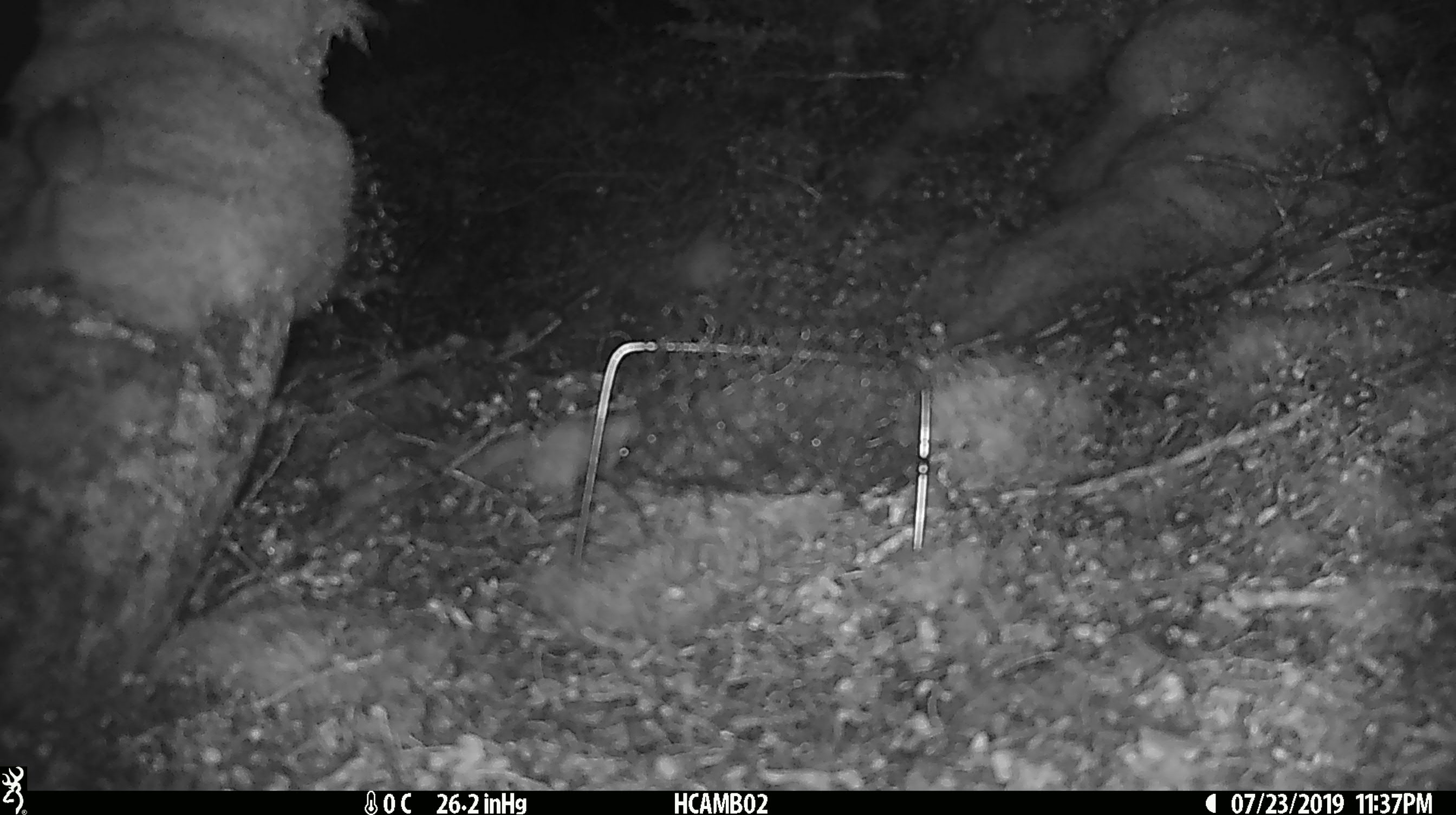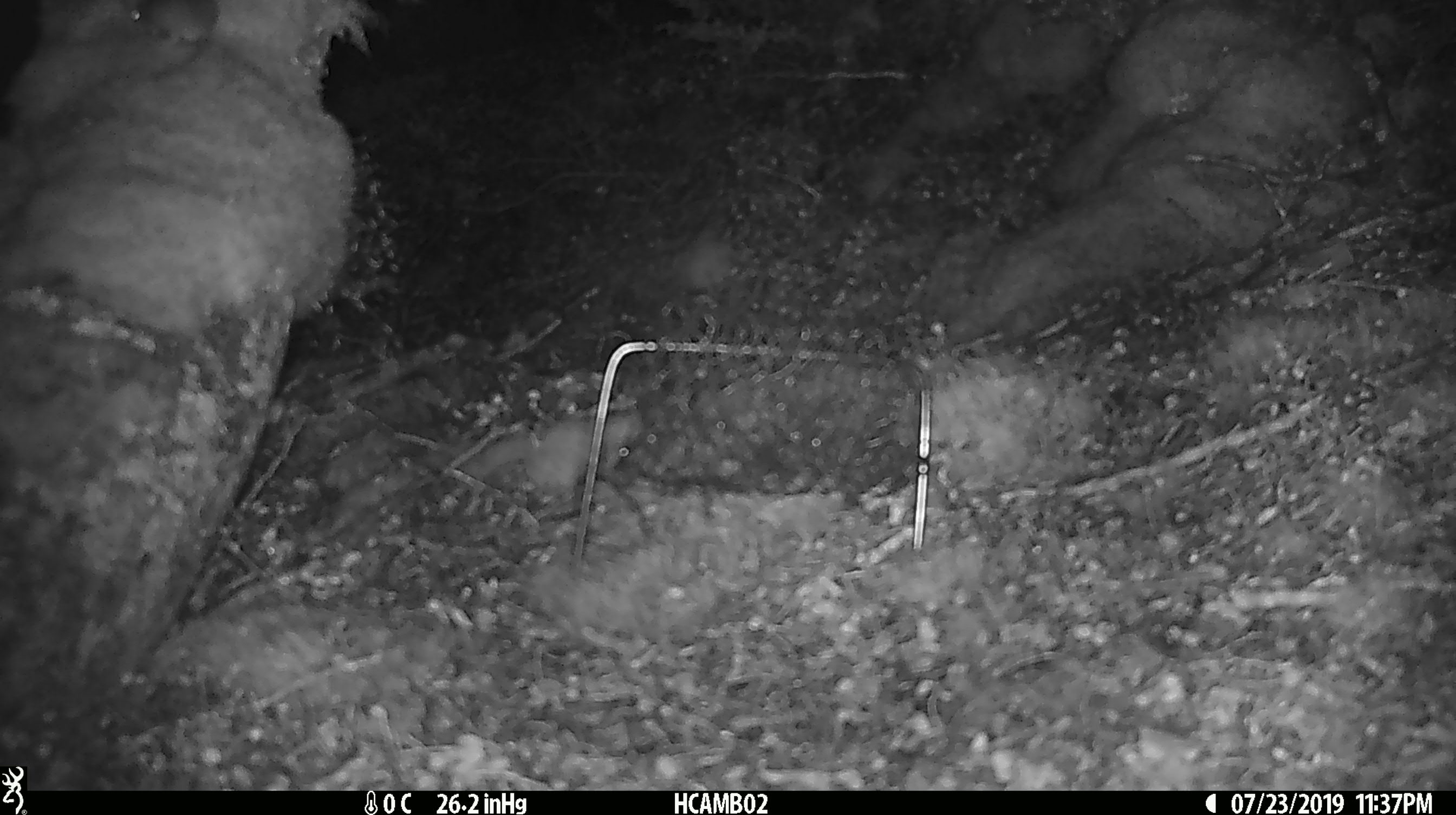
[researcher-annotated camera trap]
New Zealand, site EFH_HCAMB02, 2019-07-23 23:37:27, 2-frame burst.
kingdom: Animalia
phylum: Chordata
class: Mammalia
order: Rodentia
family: Muridae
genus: Mus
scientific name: Mus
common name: mouse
Mouse (Mus).